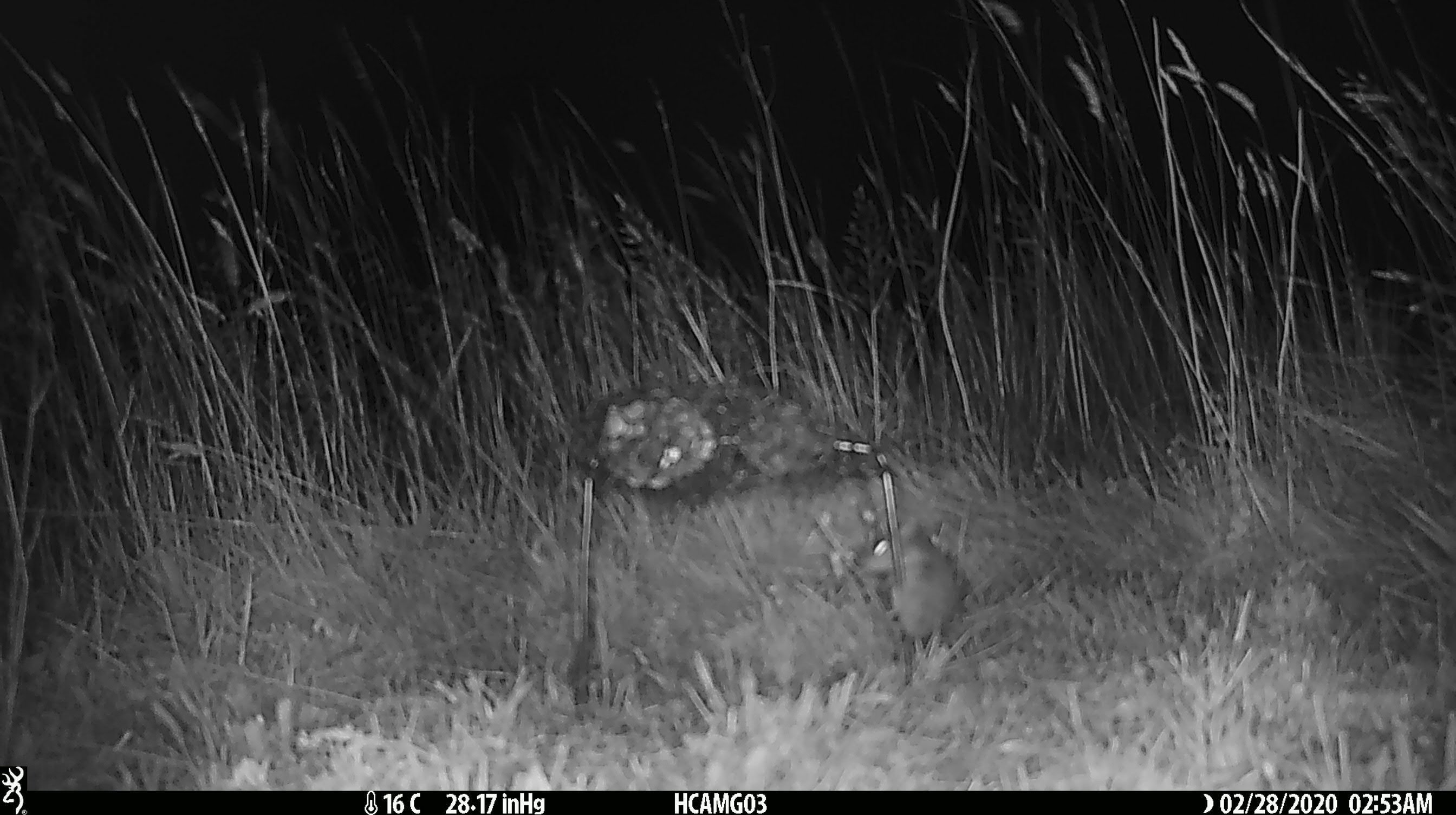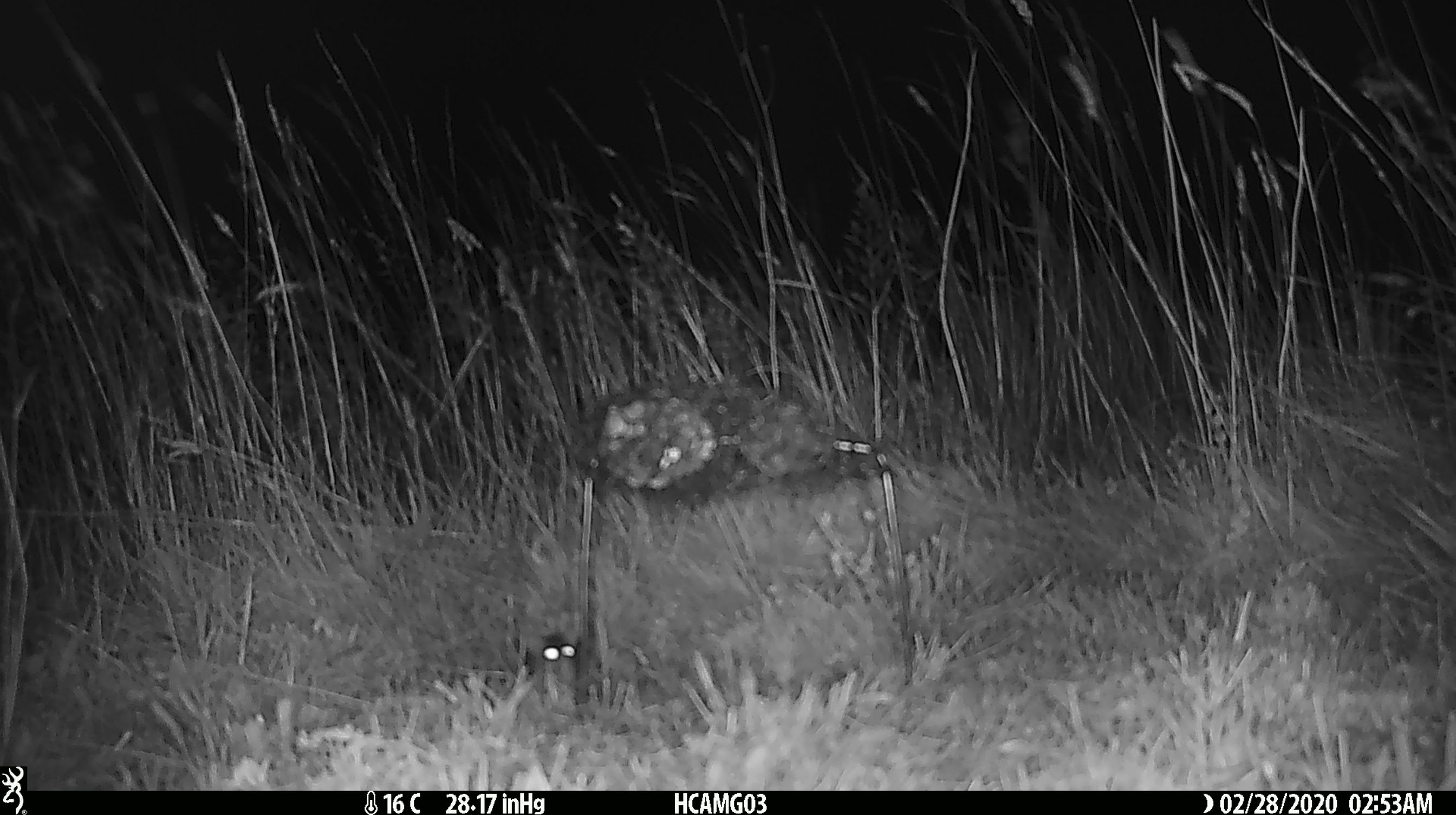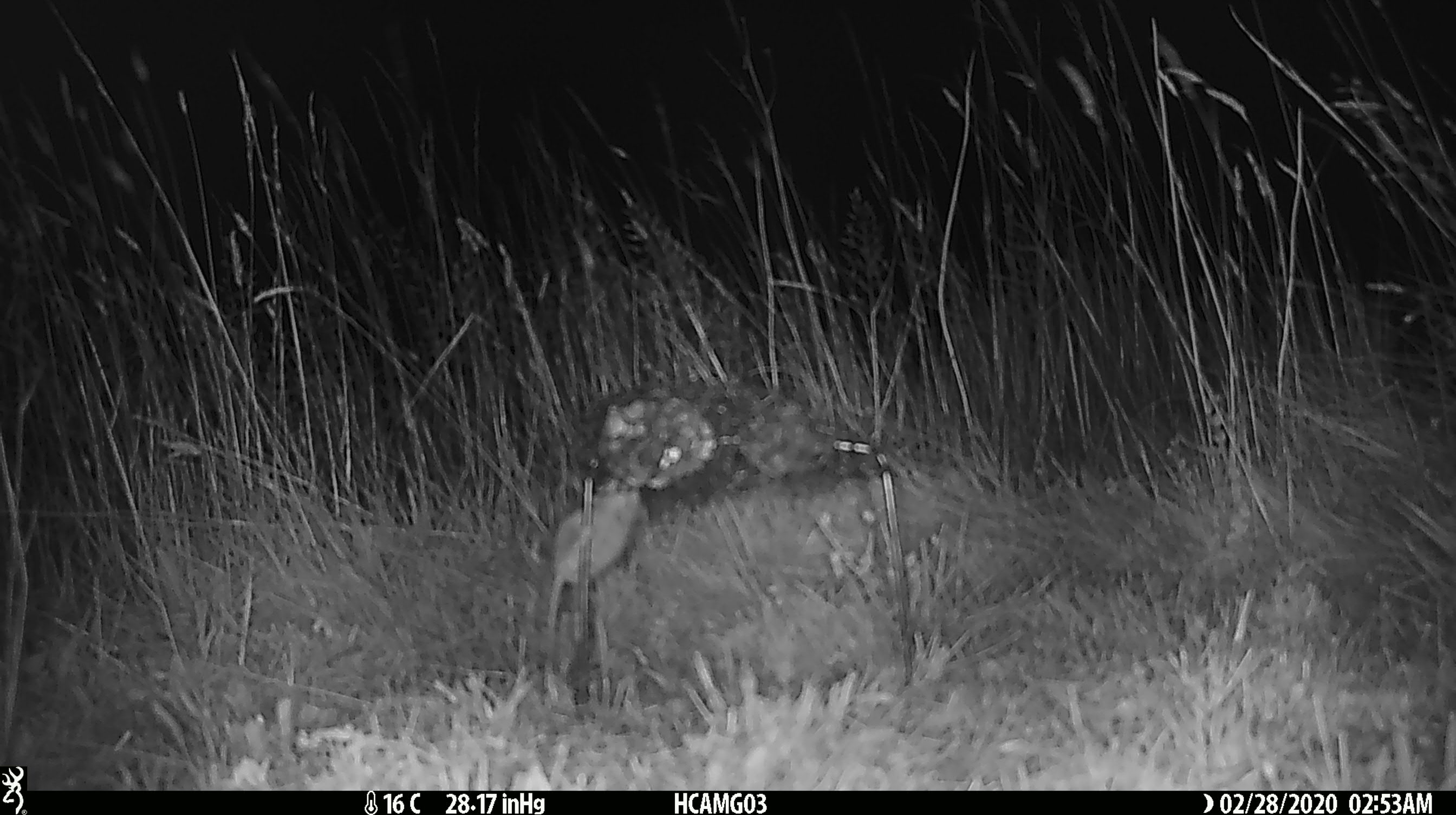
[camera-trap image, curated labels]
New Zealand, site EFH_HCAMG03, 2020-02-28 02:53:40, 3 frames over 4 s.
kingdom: Animalia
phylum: Chordata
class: Mammalia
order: Rodentia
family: Muridae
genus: Mus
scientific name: Mus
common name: mouse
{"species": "mouse (Mus)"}